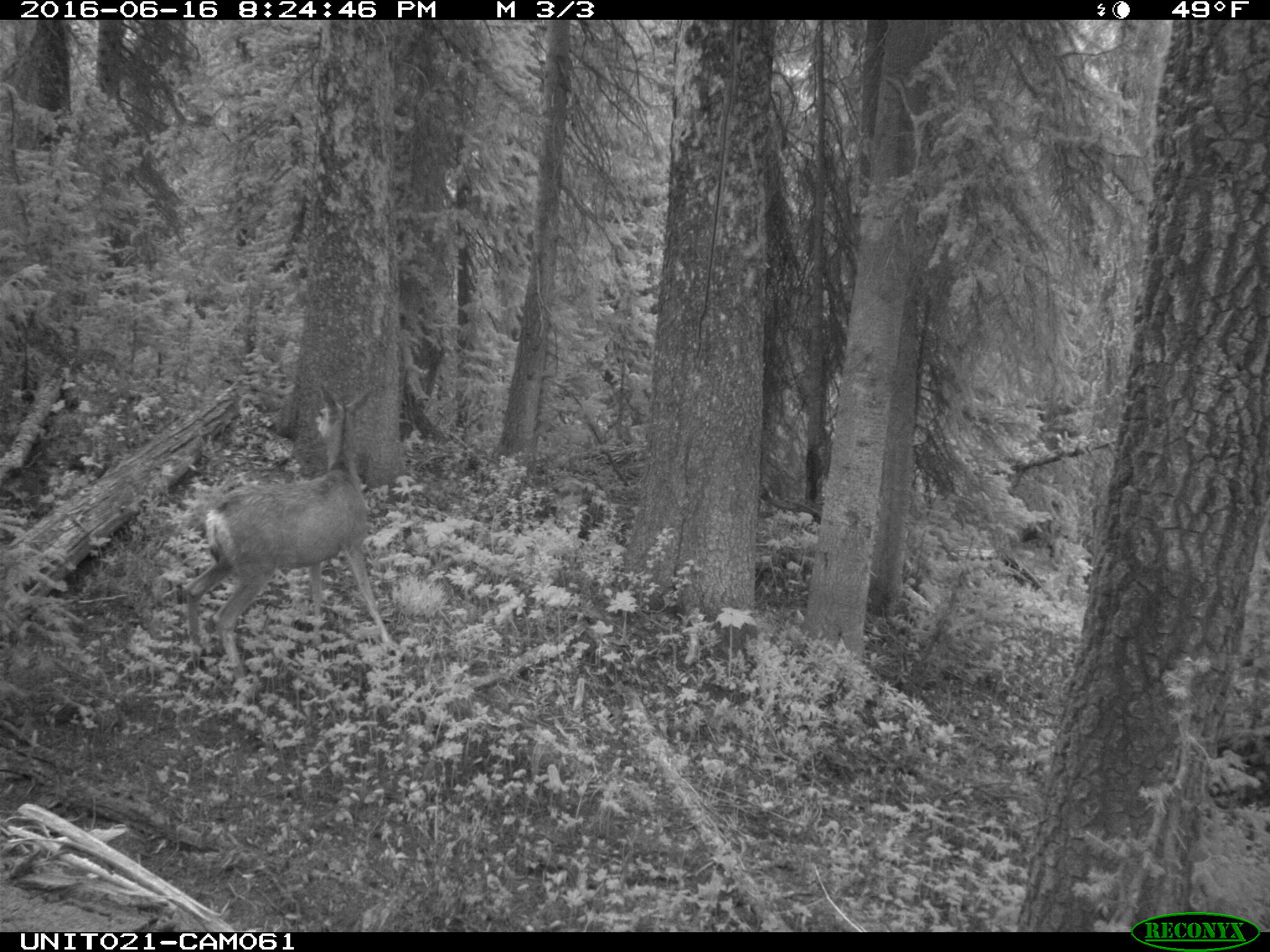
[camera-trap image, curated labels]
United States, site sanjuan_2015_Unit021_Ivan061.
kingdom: Animalia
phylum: Chordata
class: Mammalia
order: Artiodactyla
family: Cervidae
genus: Odocoileus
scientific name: Odocoileus hemionus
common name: mule deer